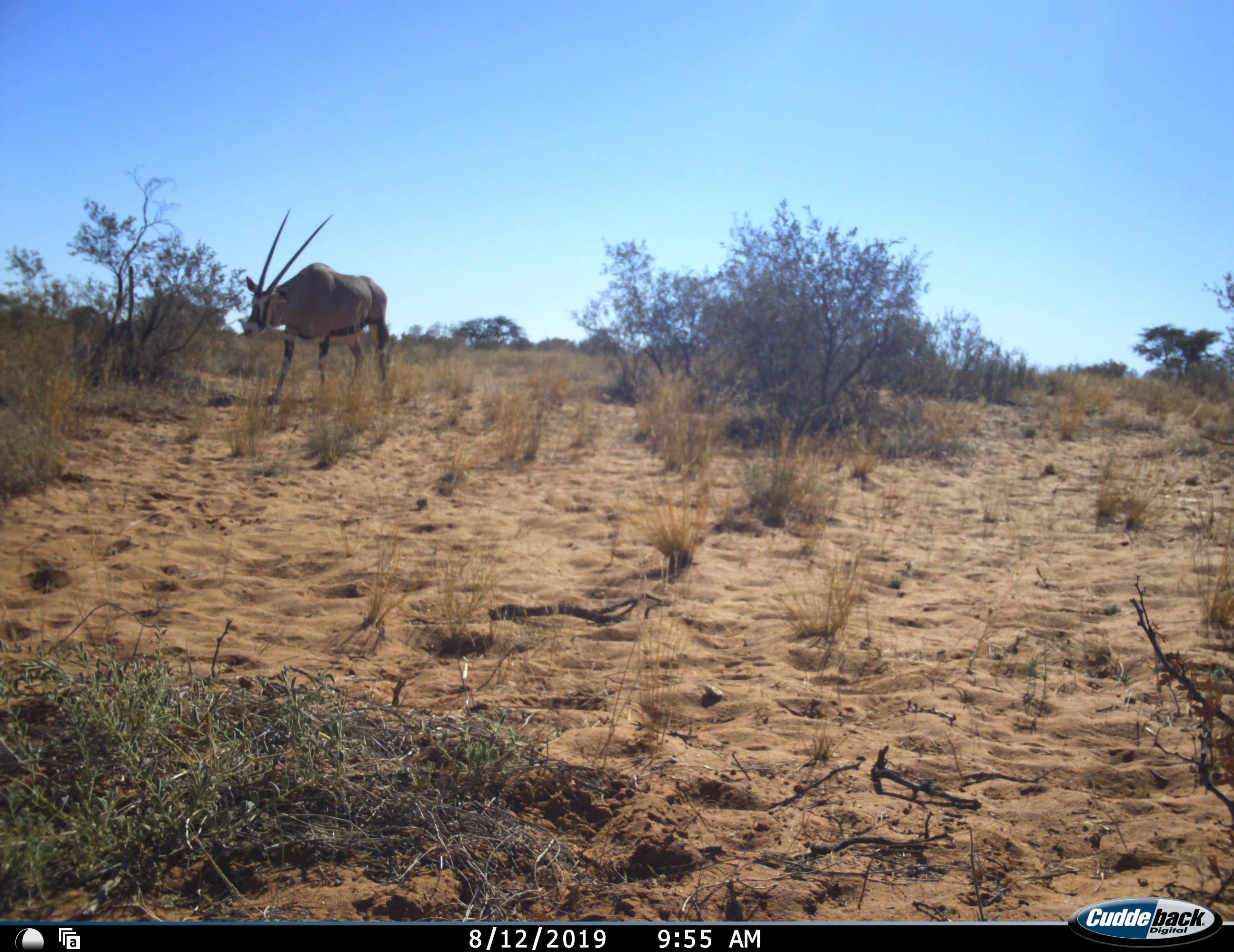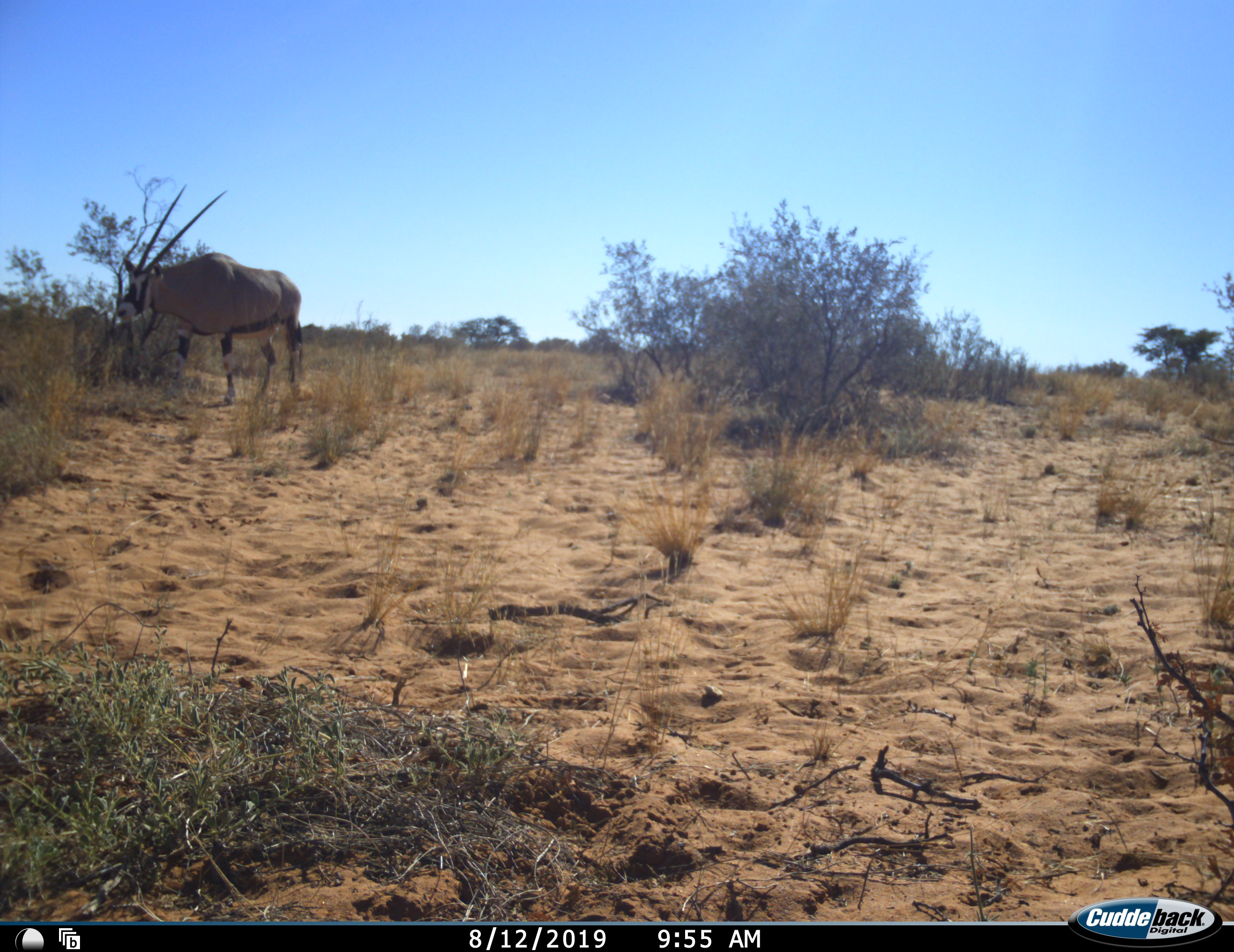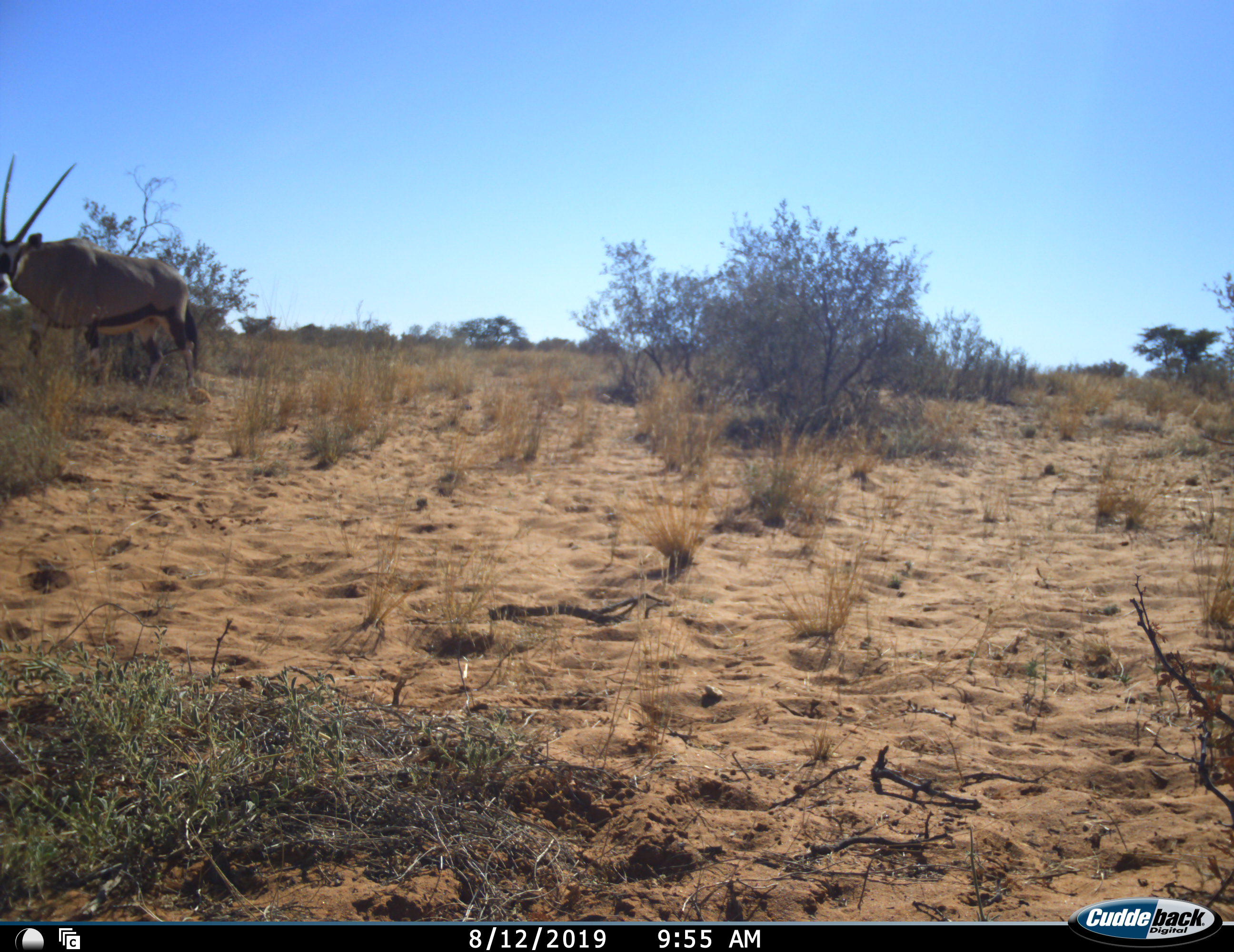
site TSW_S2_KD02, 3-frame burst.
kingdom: Animalia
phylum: Chordata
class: Mammalia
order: Artiodactyla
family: Bovidae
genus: Oryx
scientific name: Oryx gazella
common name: gemsbok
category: oryx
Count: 1.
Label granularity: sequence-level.